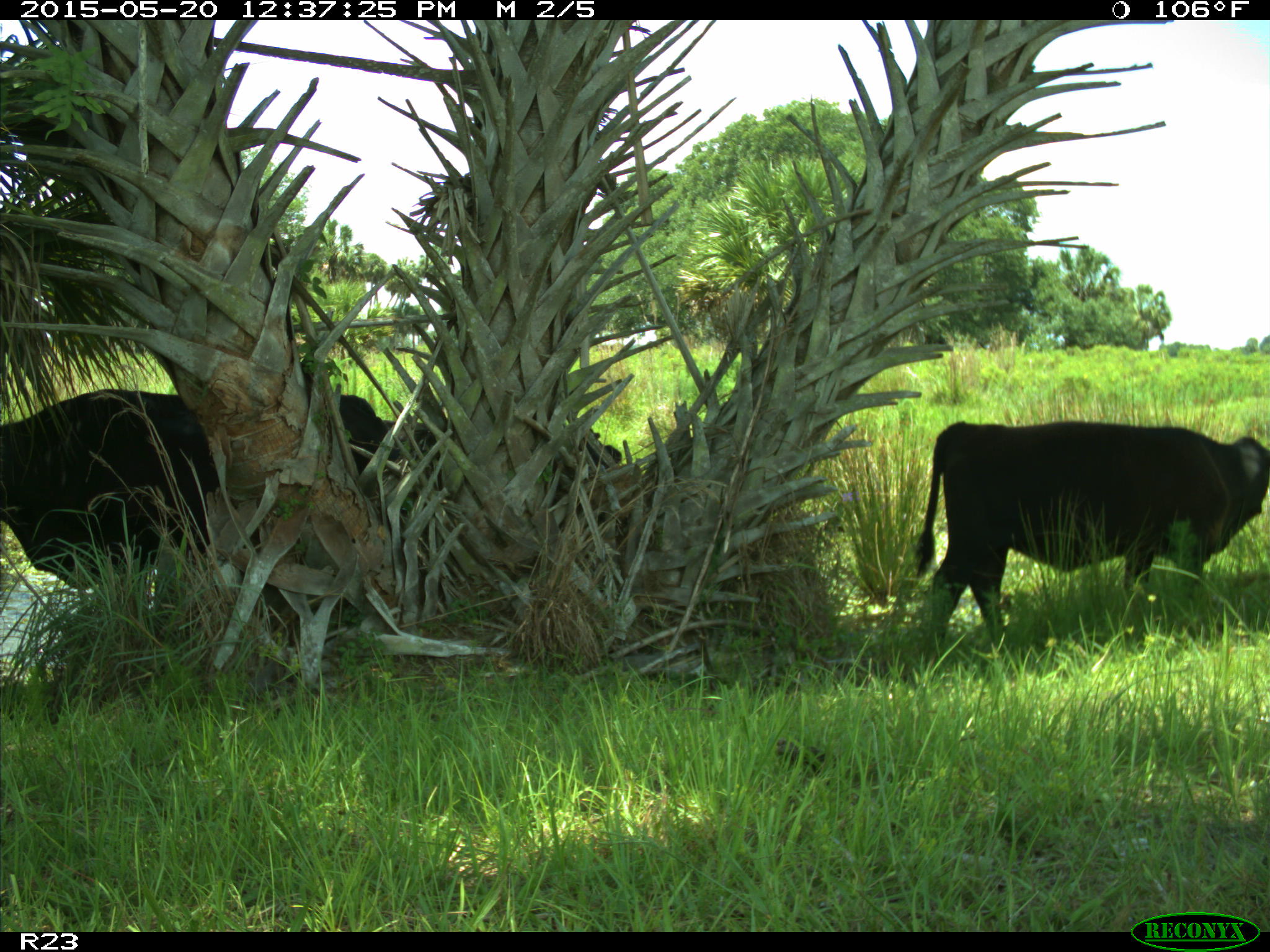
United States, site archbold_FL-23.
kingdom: Animalia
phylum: Chordata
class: Mammalia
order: Artiodactyla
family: Suidae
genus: Sus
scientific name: Sus scrofa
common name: wild boar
Sus scrofa (wild boar).